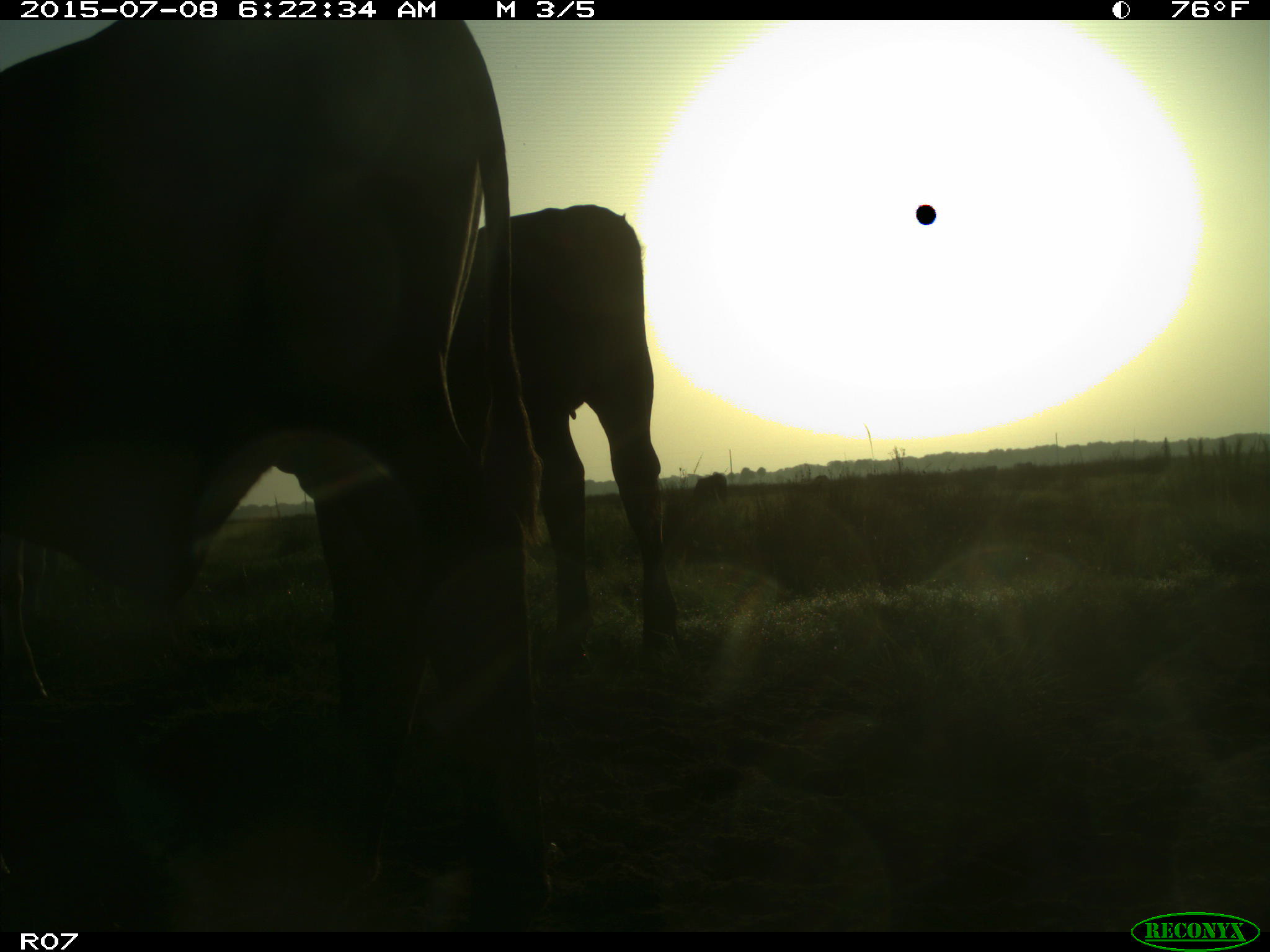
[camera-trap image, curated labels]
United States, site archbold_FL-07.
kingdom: Animalia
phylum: Chordata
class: Mammalia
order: Artiodactyla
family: Bovidae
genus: Bos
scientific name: Bos taurus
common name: domestic cow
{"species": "Bos taurus (domestic cow)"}